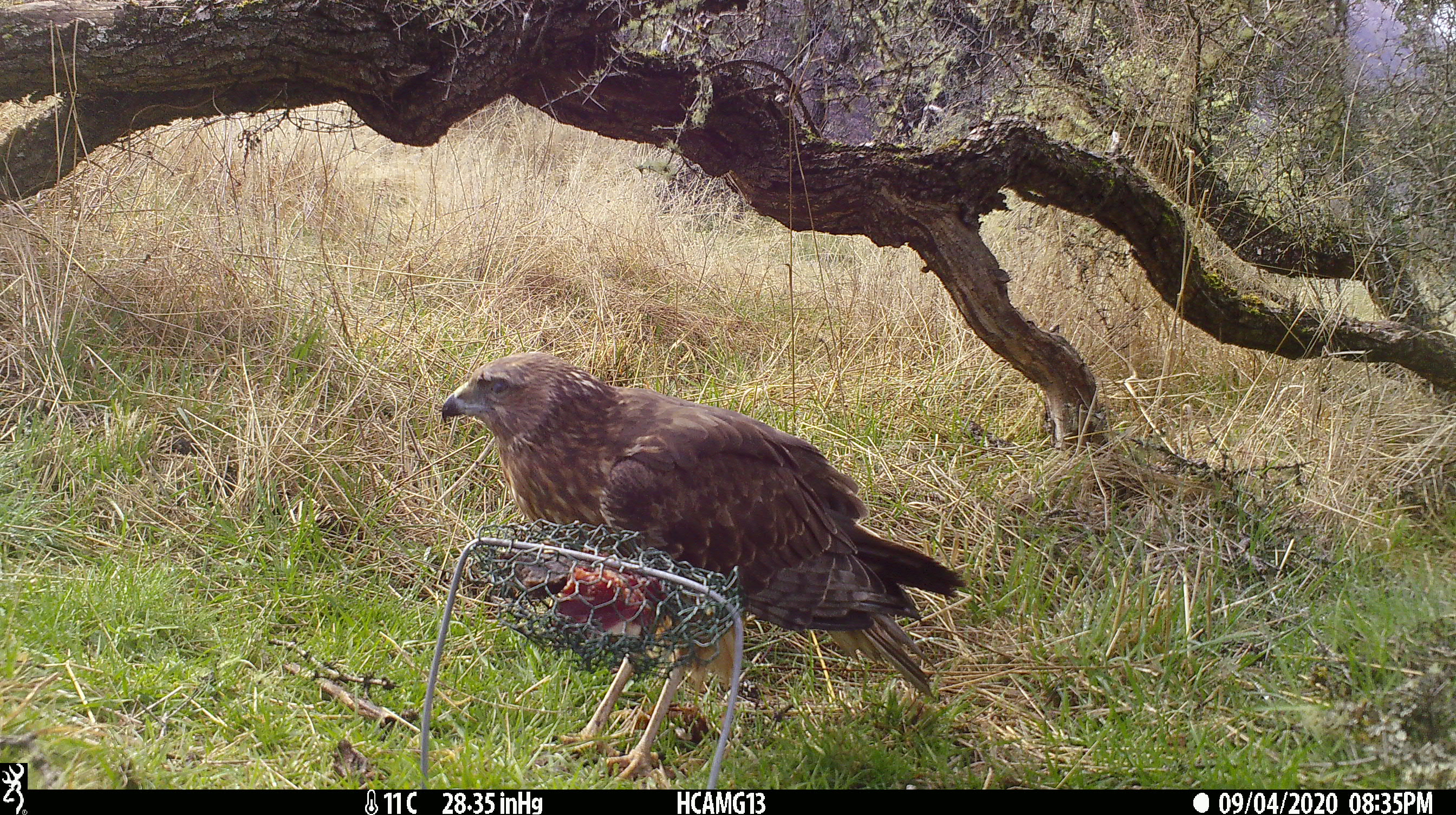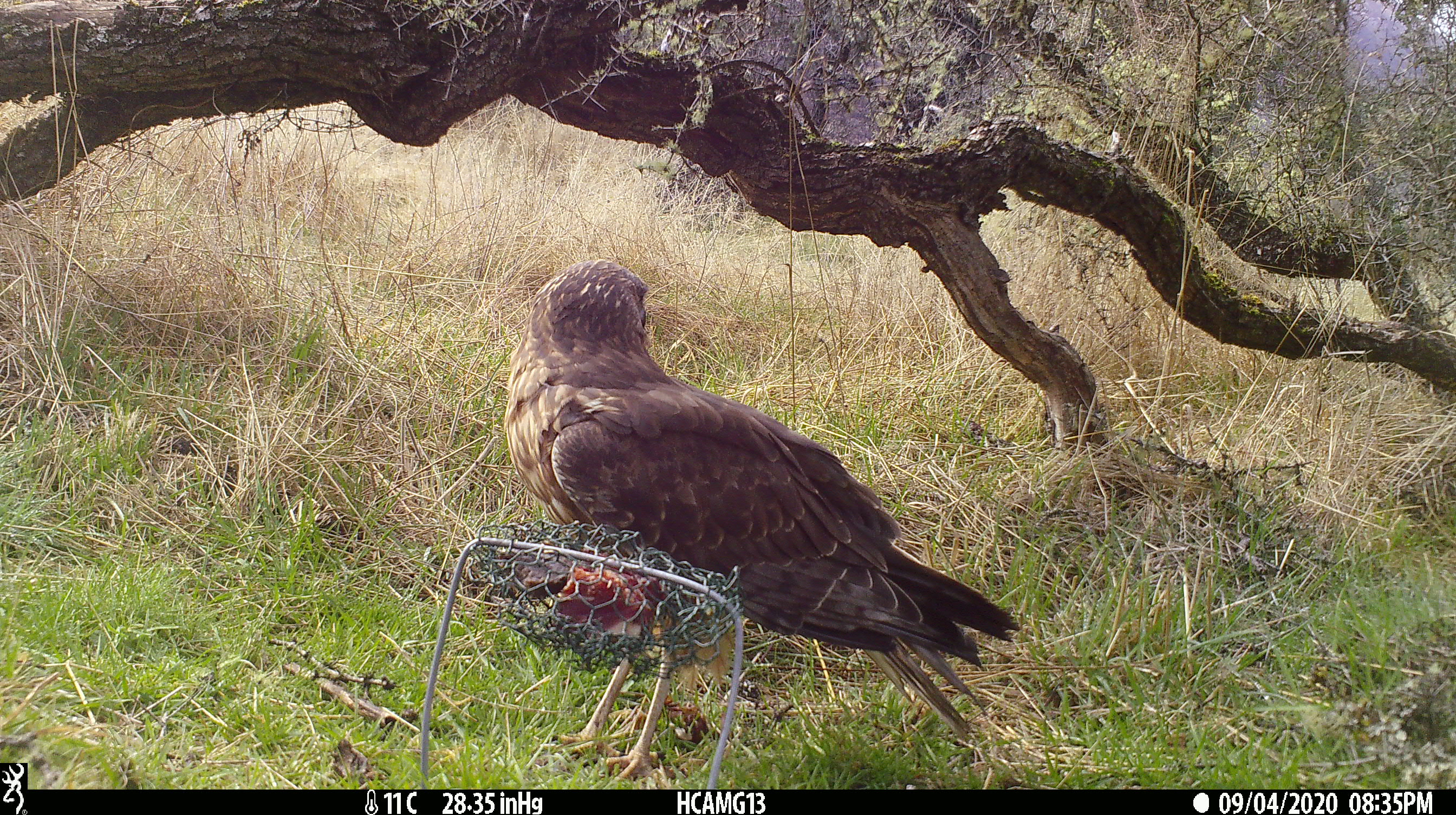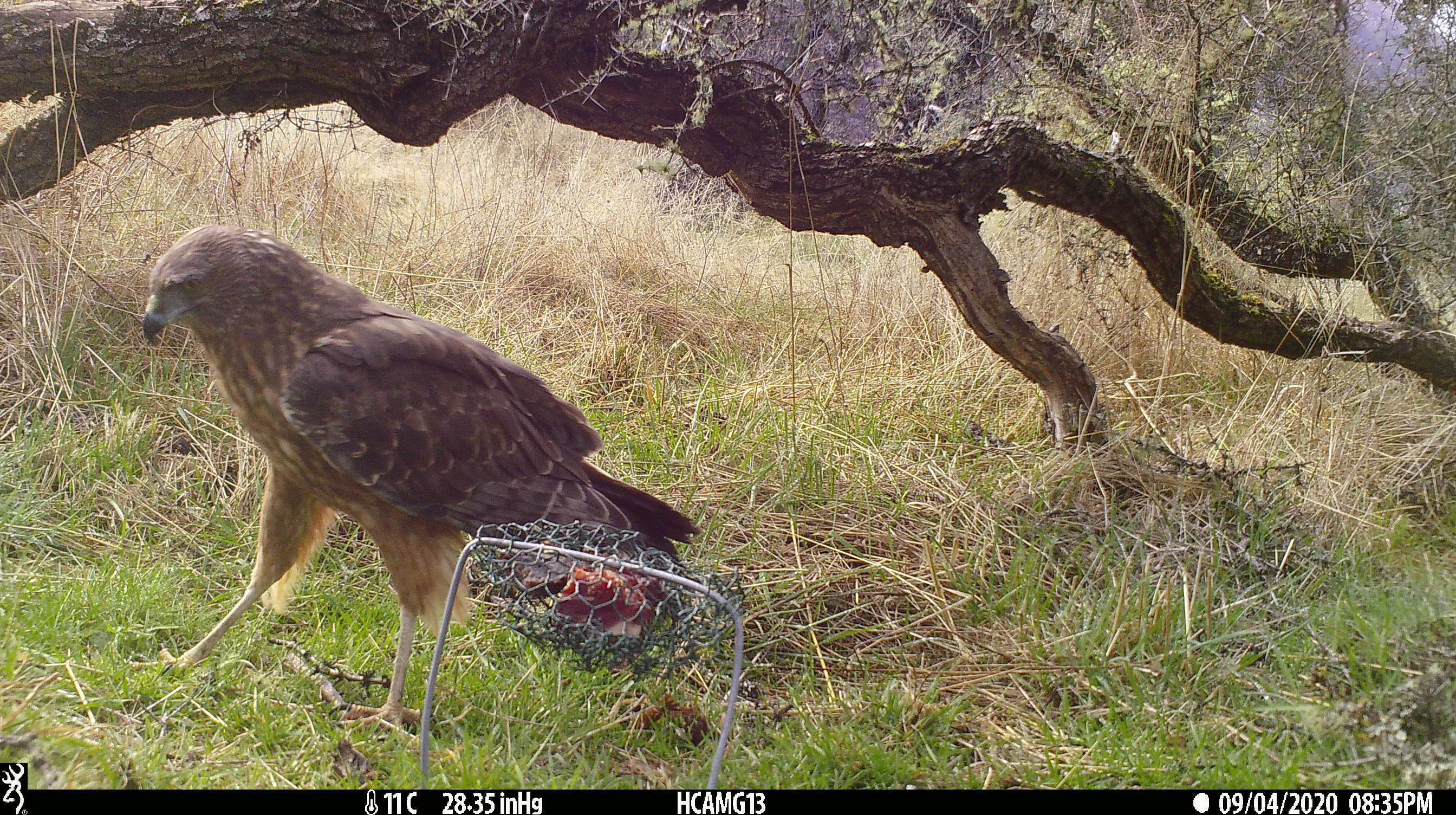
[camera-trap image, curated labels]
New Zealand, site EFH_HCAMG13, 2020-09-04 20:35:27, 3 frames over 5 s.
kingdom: Animalia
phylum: Chordata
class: Aves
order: Accipitriformes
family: Accipitridae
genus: Circus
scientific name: Circus approximans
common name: swamp harrier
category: harrier